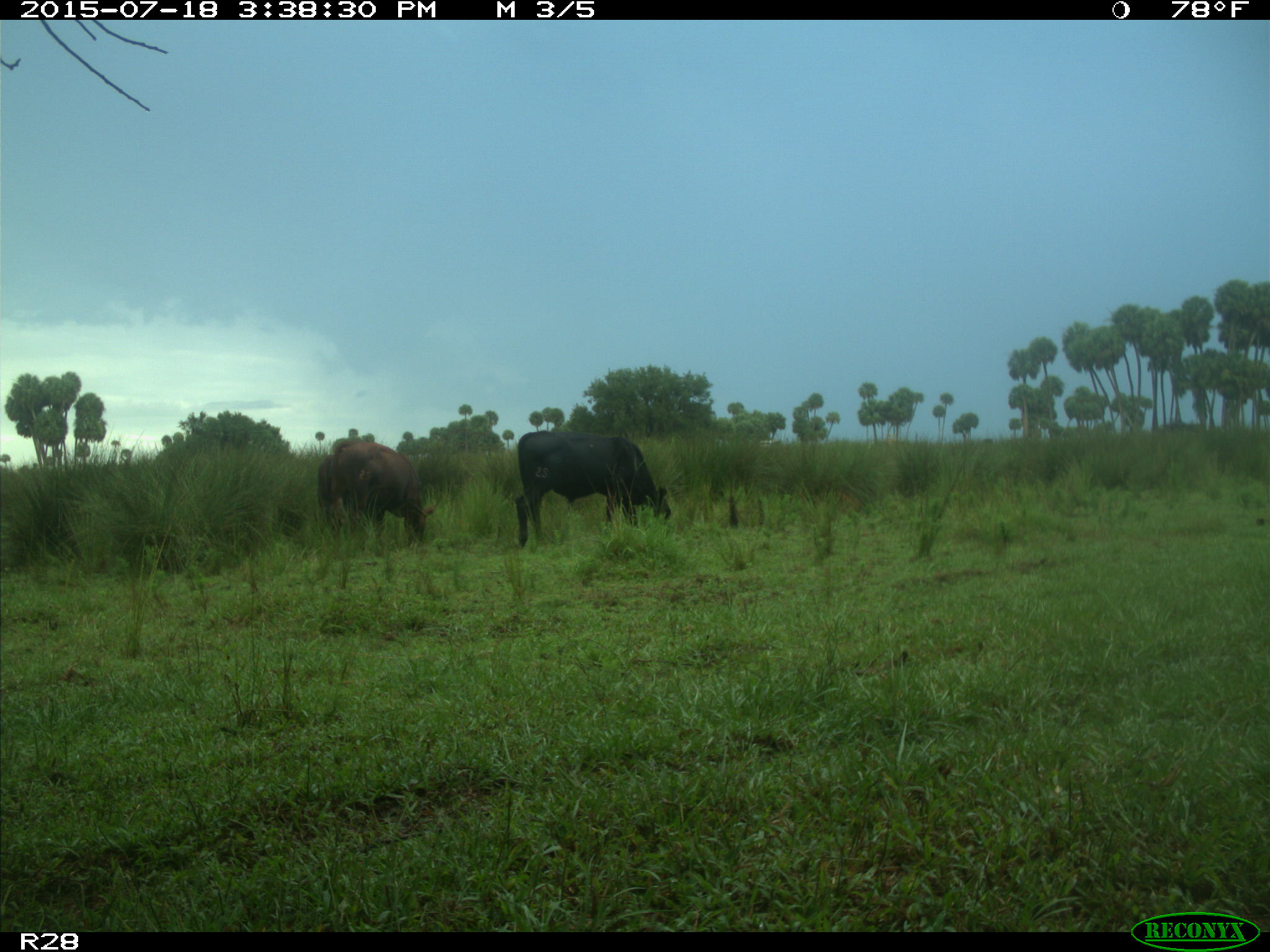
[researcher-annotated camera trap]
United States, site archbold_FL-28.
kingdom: Animalia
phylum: Chordata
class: Mammalia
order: Artiodactyla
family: Bovidae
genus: Bos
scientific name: Bos taurus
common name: domestic cow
Bos taurus (domestic cow).